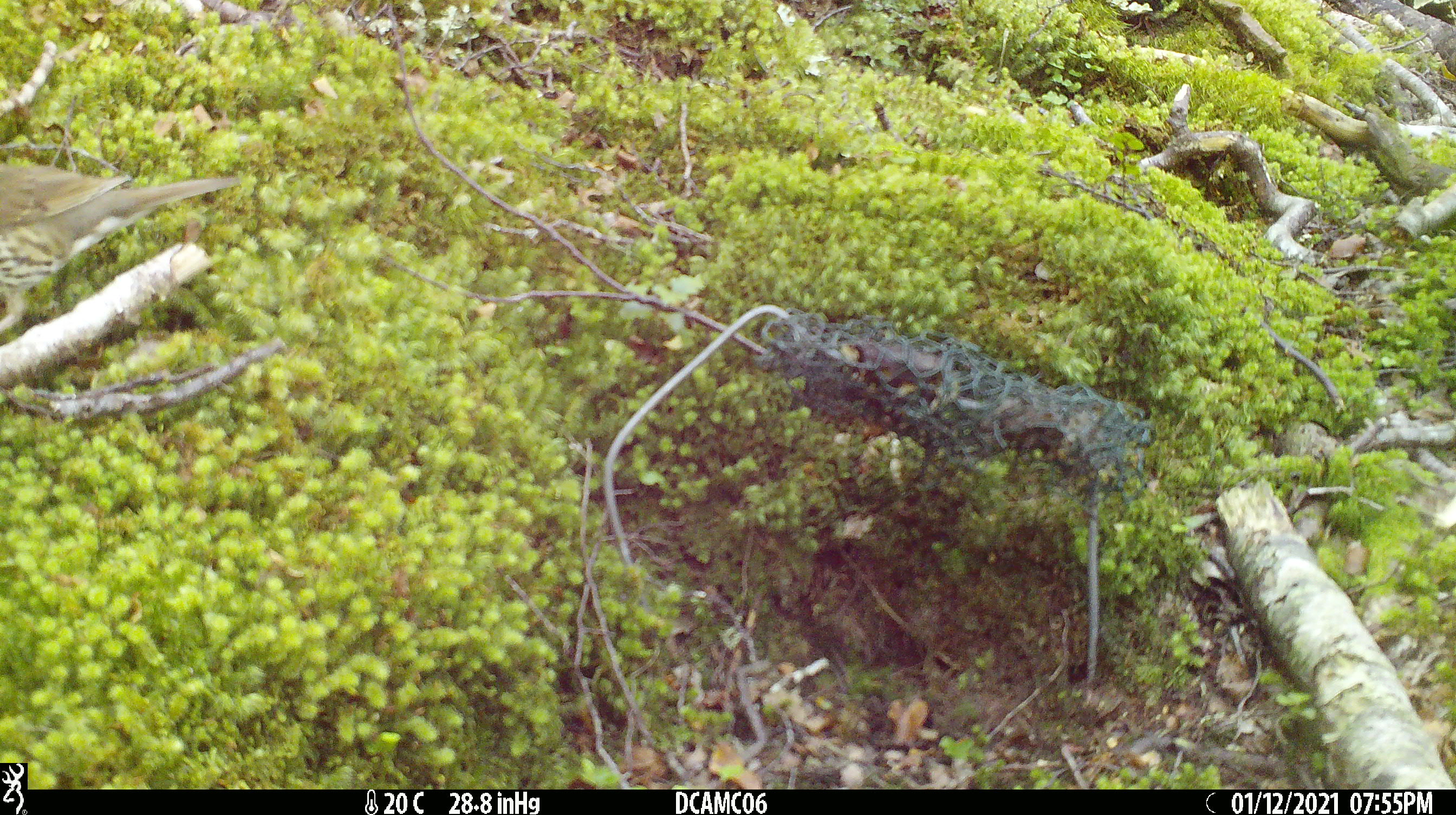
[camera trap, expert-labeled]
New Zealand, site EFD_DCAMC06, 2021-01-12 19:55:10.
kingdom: Animalia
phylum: Chordata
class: Aves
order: Passeriformes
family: Turdidae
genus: Turdus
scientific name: Turdus philomelos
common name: song thrush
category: thrush